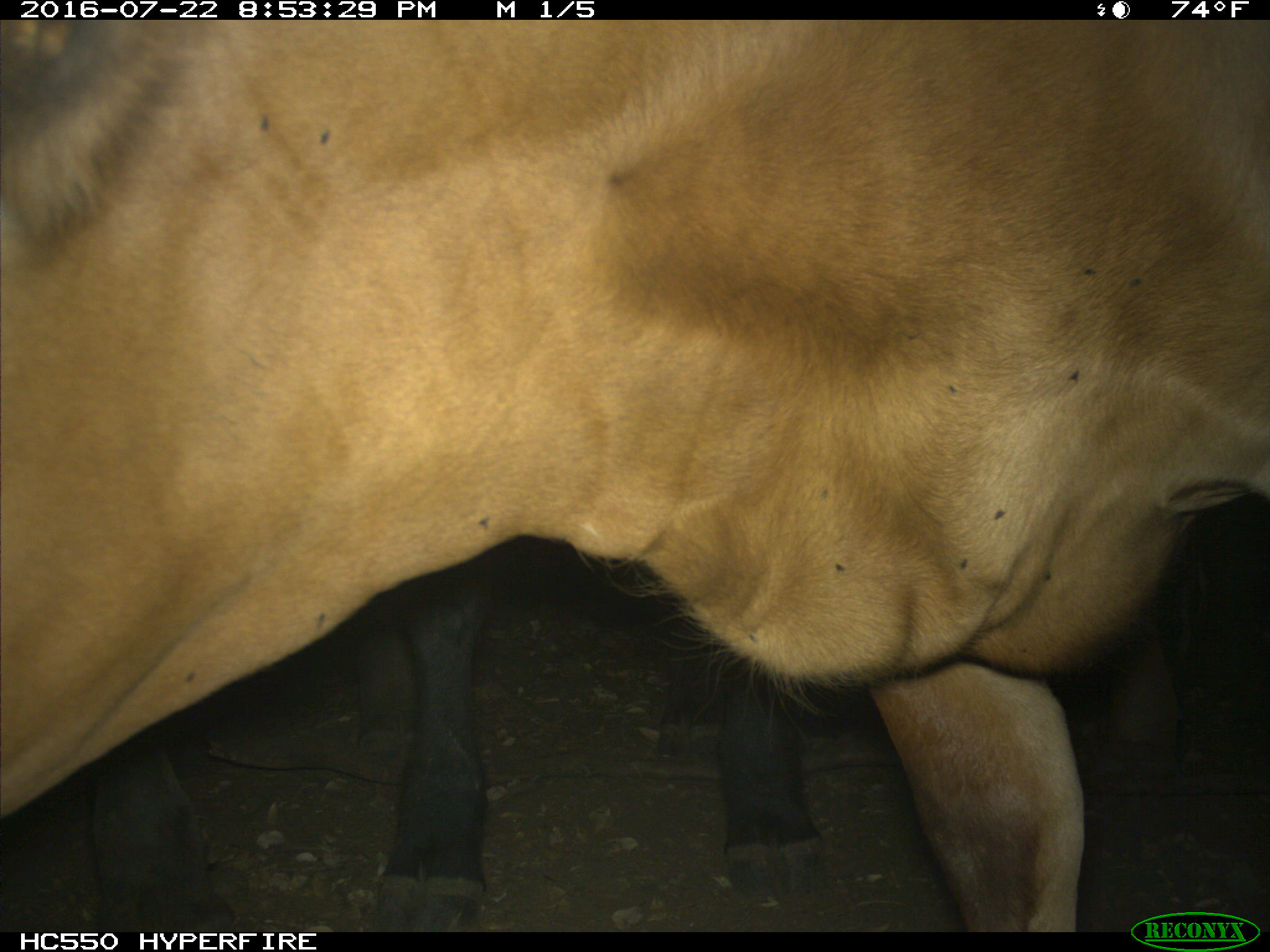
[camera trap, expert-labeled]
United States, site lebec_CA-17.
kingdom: Animalia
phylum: Chordata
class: Mammalia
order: Artiodactyla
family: Bovidae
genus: Bos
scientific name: Bos taurus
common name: domestic cow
Bos taurus (domestic cow).